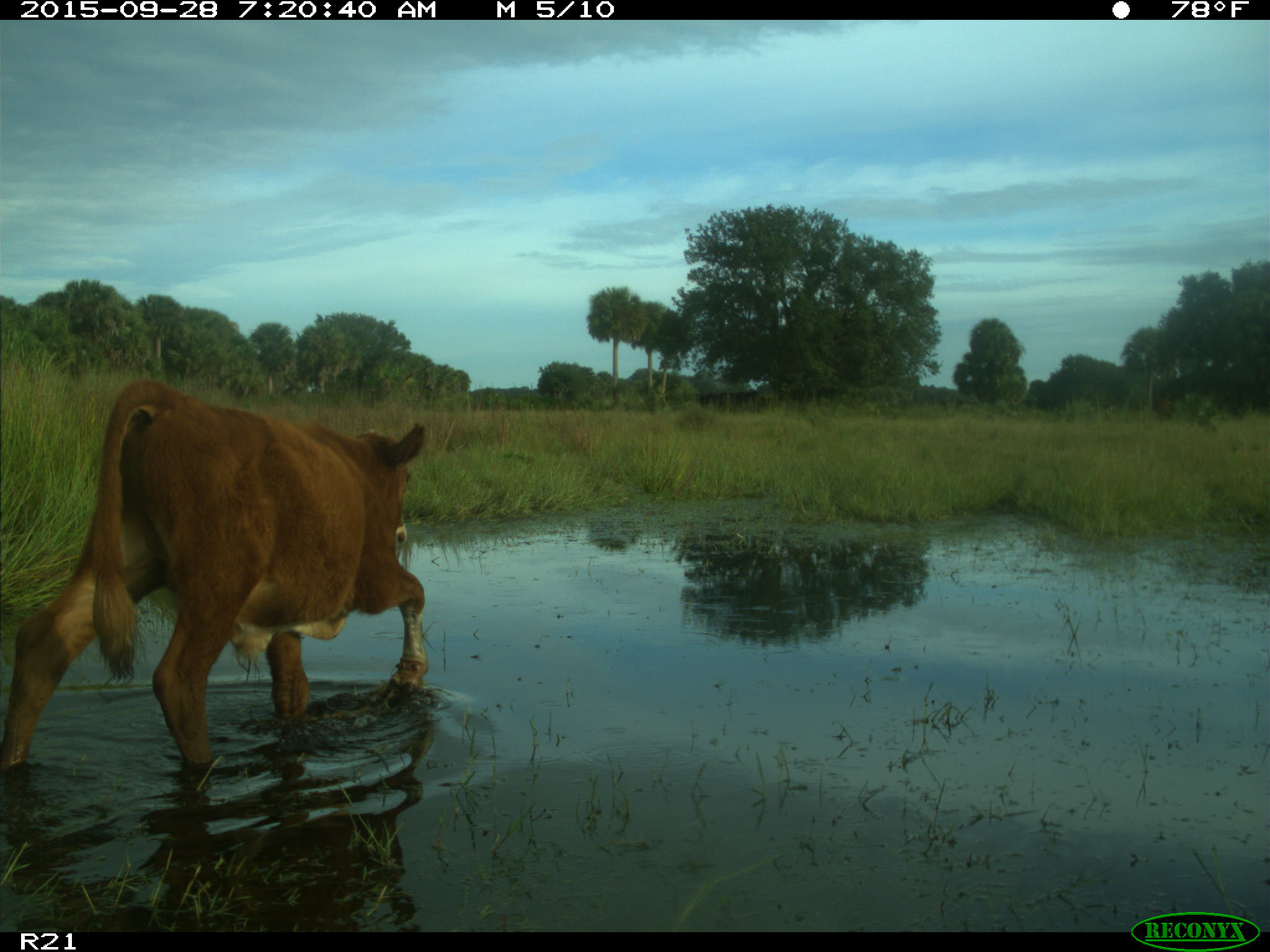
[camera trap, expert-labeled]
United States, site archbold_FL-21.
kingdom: Animalia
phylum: Chordata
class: Mammalia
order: Artiodactyla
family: Bovidae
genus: Bos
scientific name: Bos taurus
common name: domestic cow